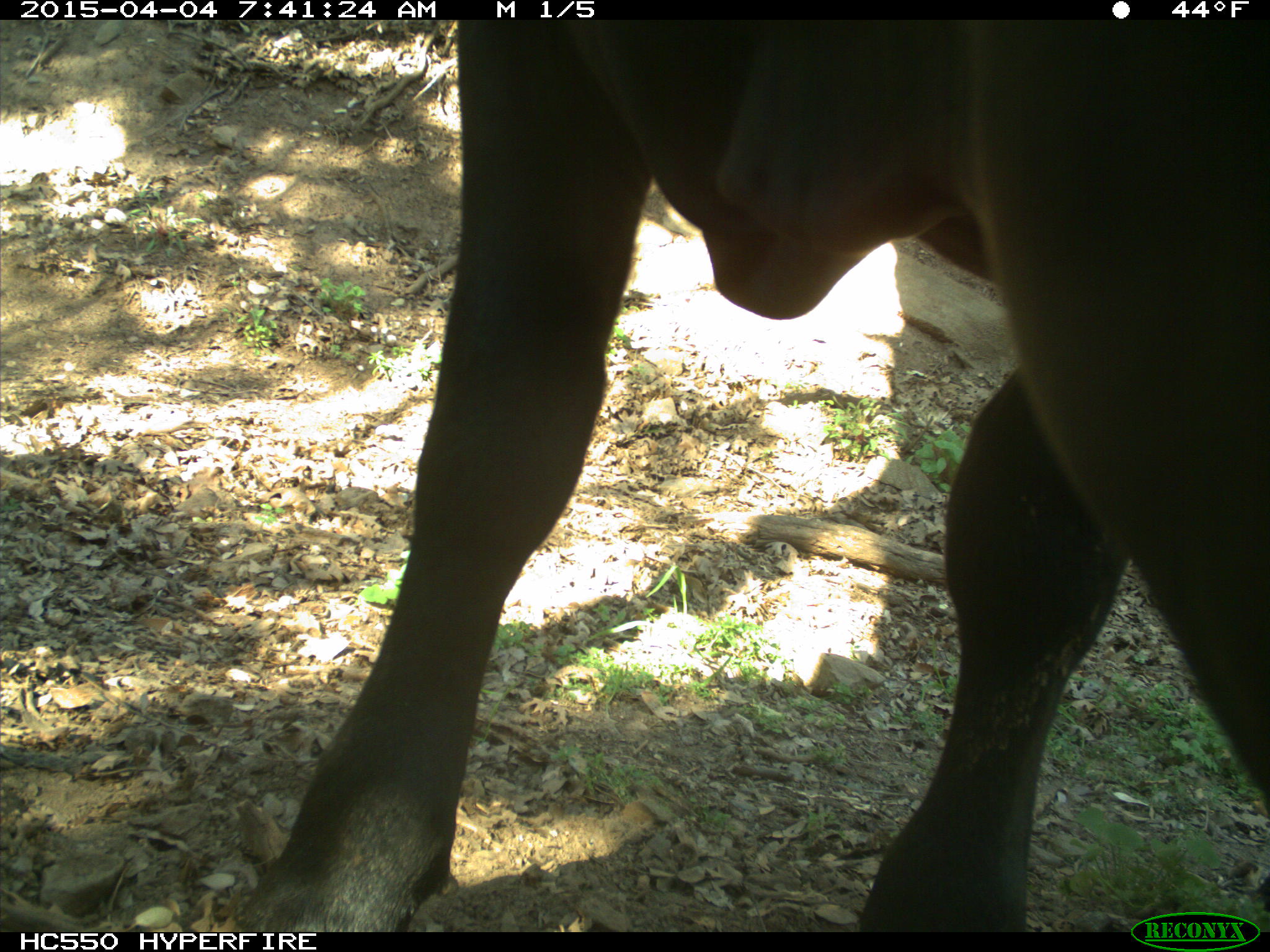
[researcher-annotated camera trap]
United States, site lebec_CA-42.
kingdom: Animalia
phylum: Chordata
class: Mammalia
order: Artiodactyla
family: Bovidae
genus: Bos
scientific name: Bos taurus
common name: domestic cow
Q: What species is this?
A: Bos taurus (domestic cow).